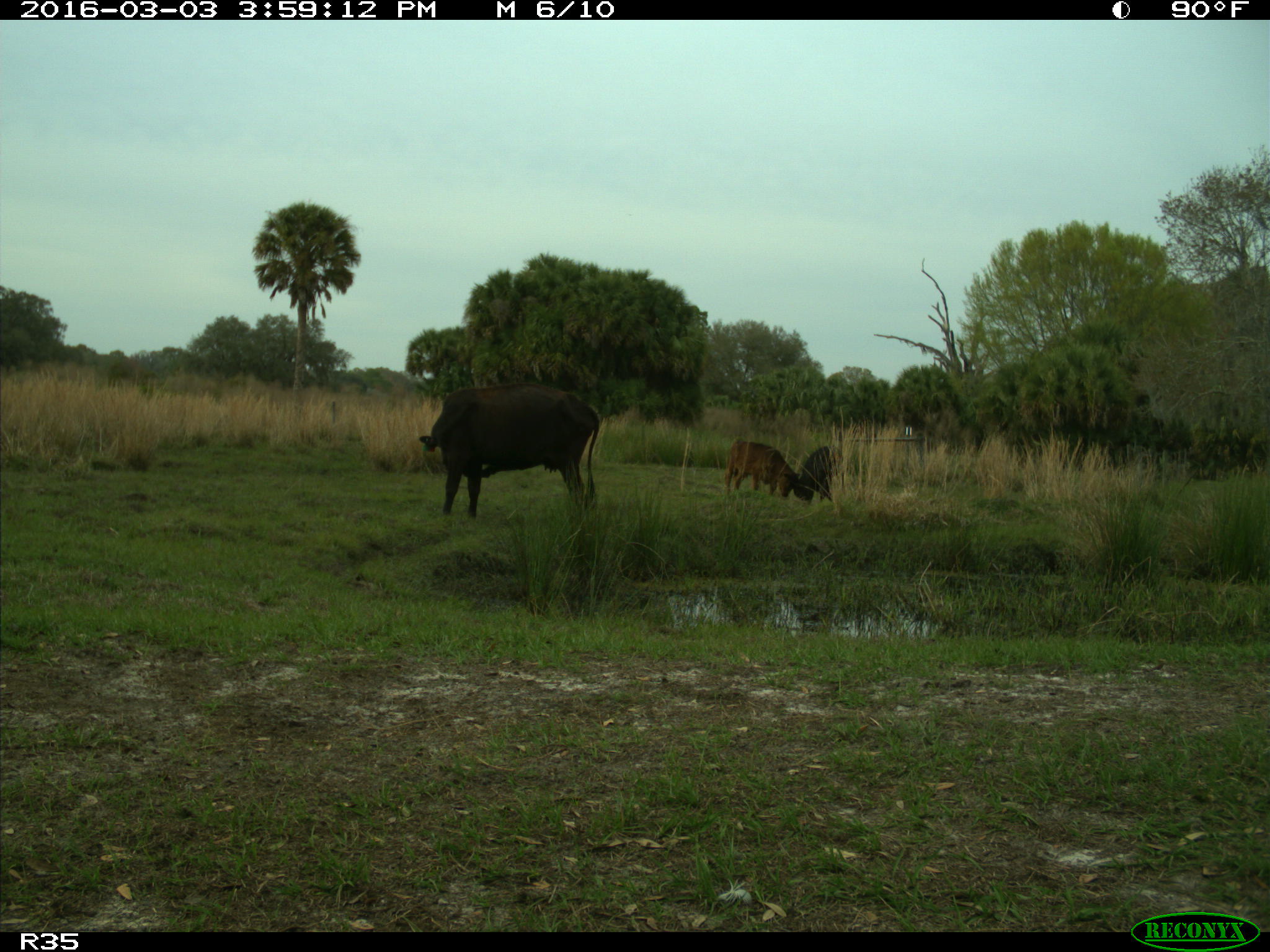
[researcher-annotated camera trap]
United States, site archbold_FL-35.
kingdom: Animalia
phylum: Chordata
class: Mammalia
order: Artiodactyla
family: Bovidae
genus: Bos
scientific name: Bos taurus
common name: domestic cow